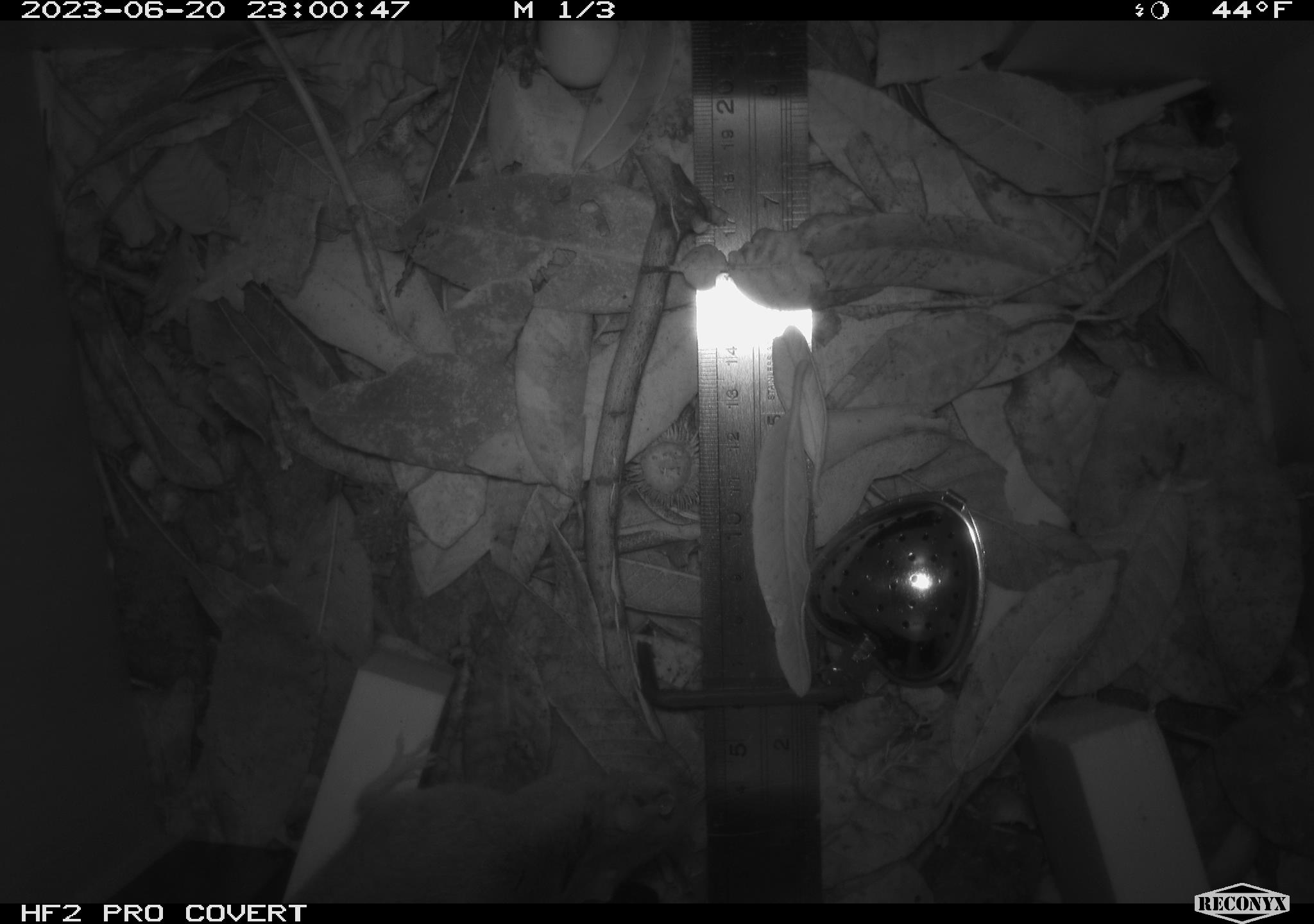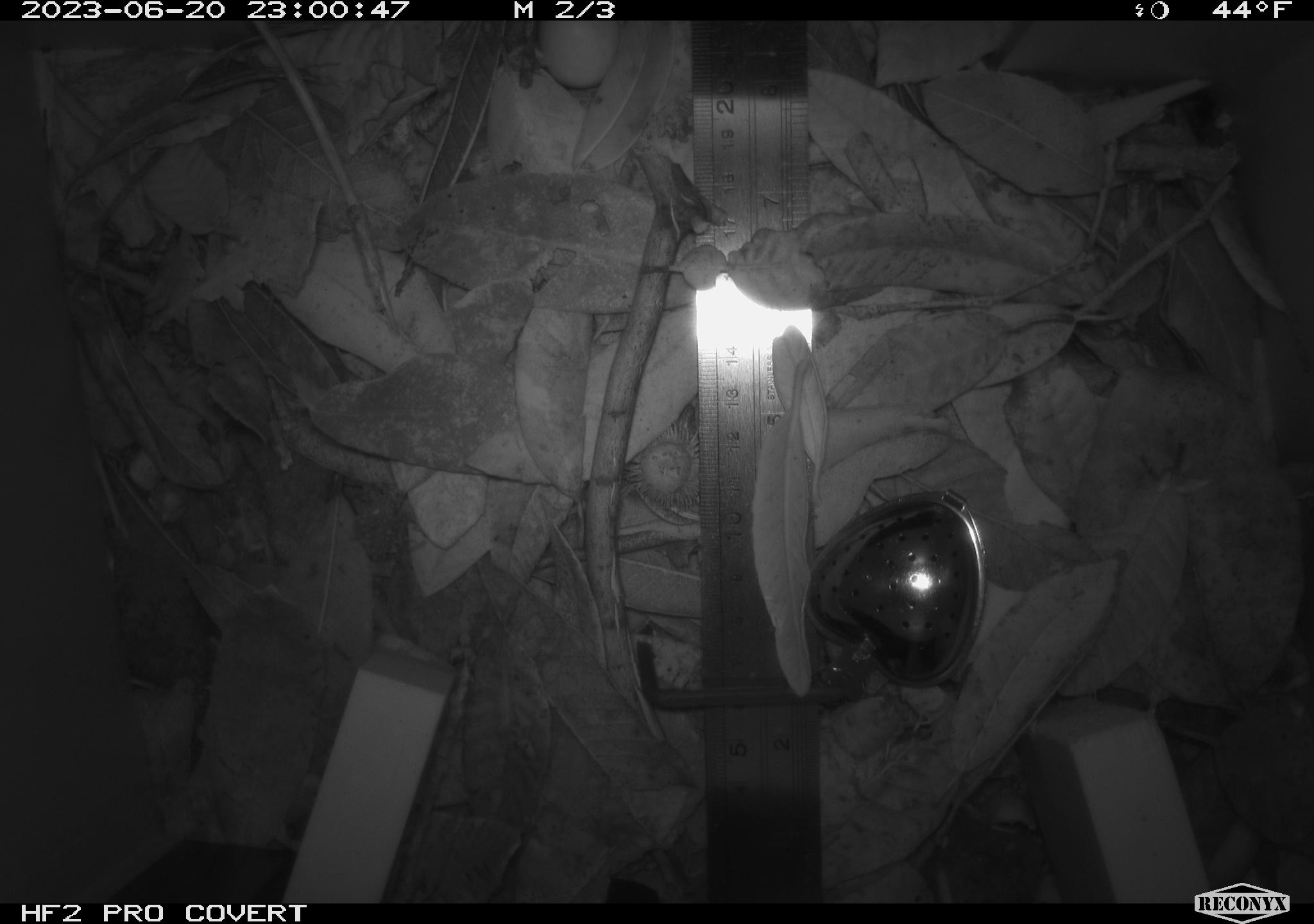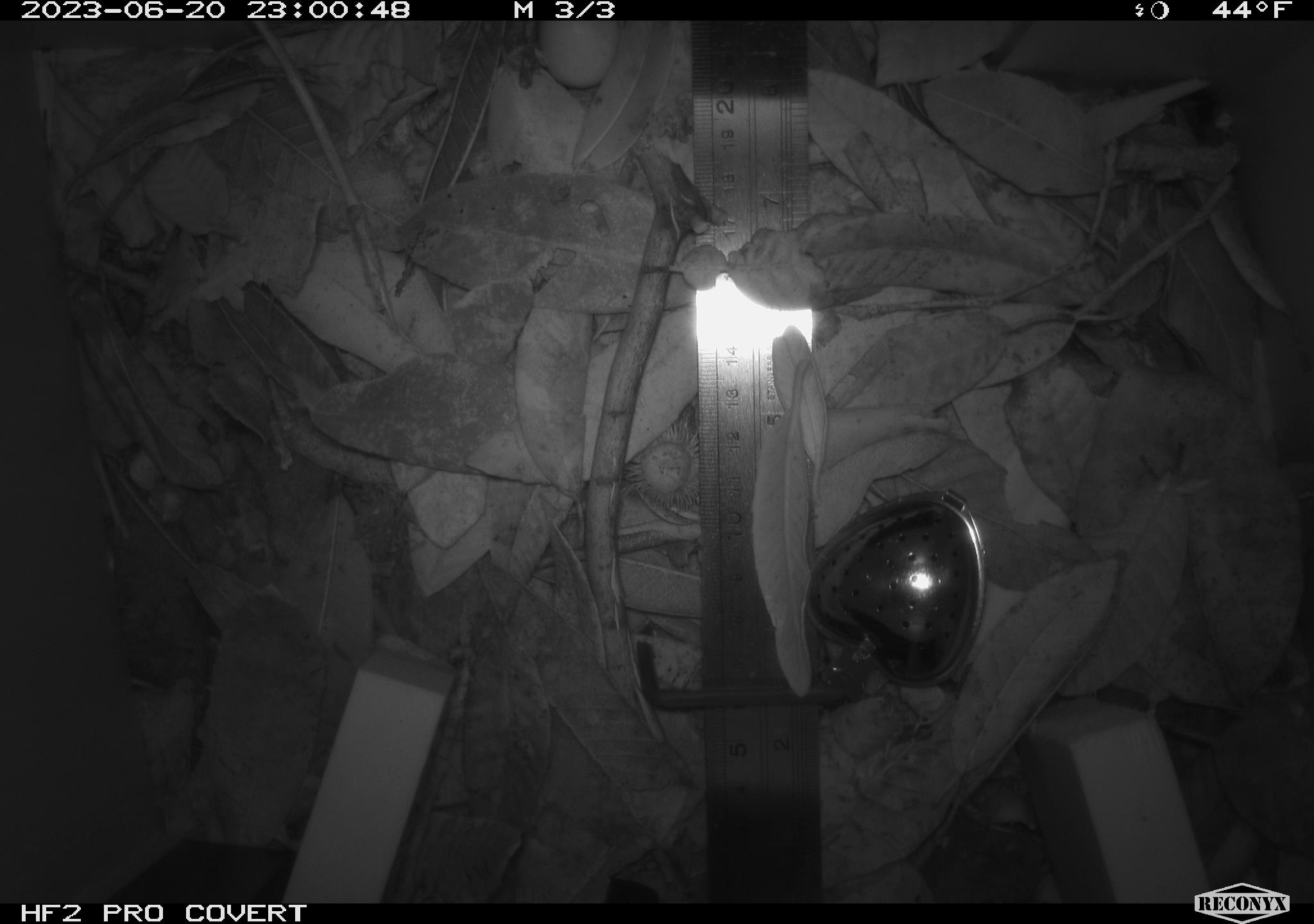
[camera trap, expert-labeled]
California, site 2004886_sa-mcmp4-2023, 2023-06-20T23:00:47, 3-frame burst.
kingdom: Animalia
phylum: Chordata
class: Mammalia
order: Rodentia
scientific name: Rodentia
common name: mouse species